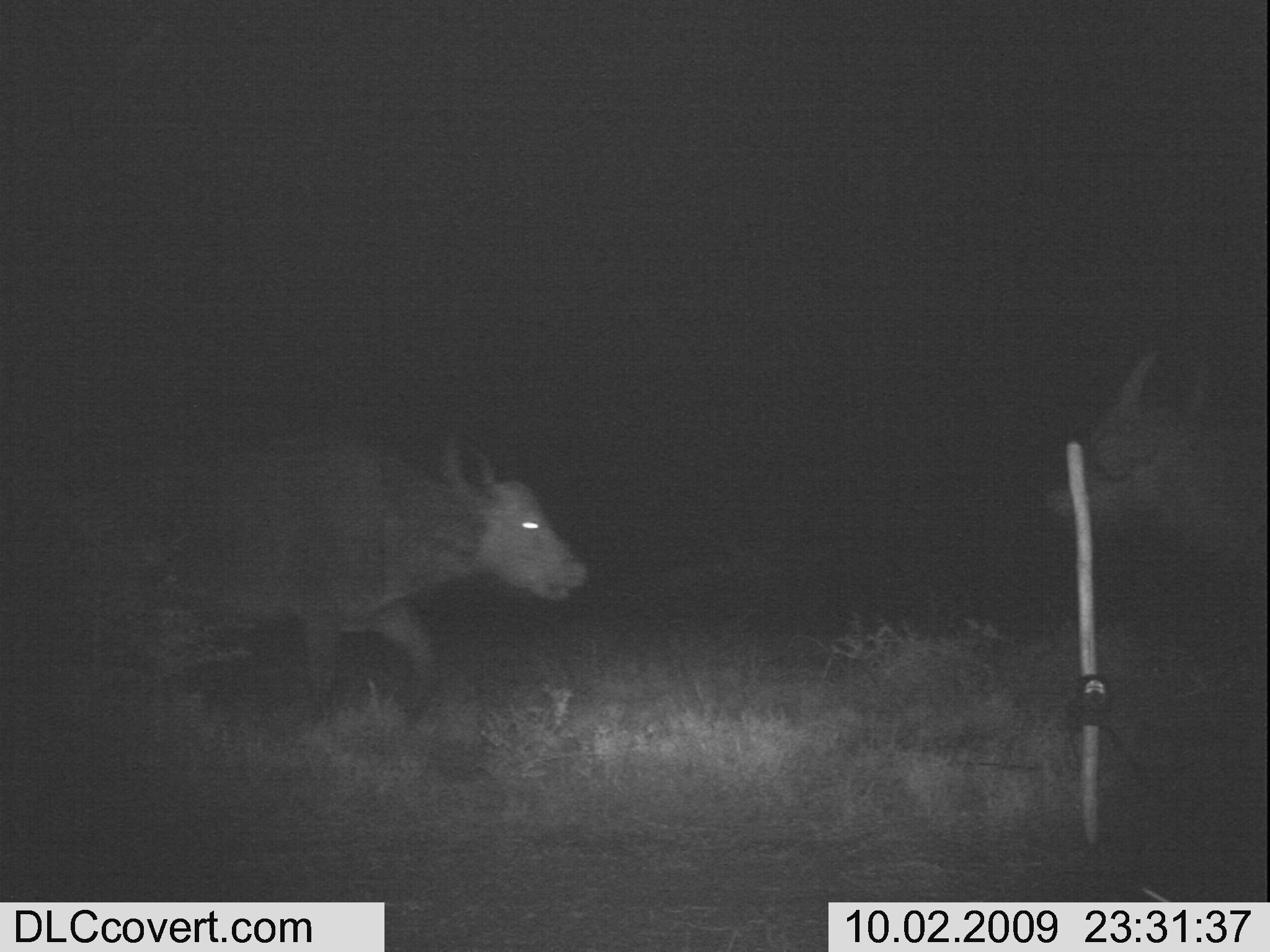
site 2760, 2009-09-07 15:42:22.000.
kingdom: Animalia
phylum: Chordata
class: Mammalia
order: Artiodactyla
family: Bovidae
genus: Bos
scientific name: Bos taurus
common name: domestic cattle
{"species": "Bos taurus (domestic cattle)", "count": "1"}